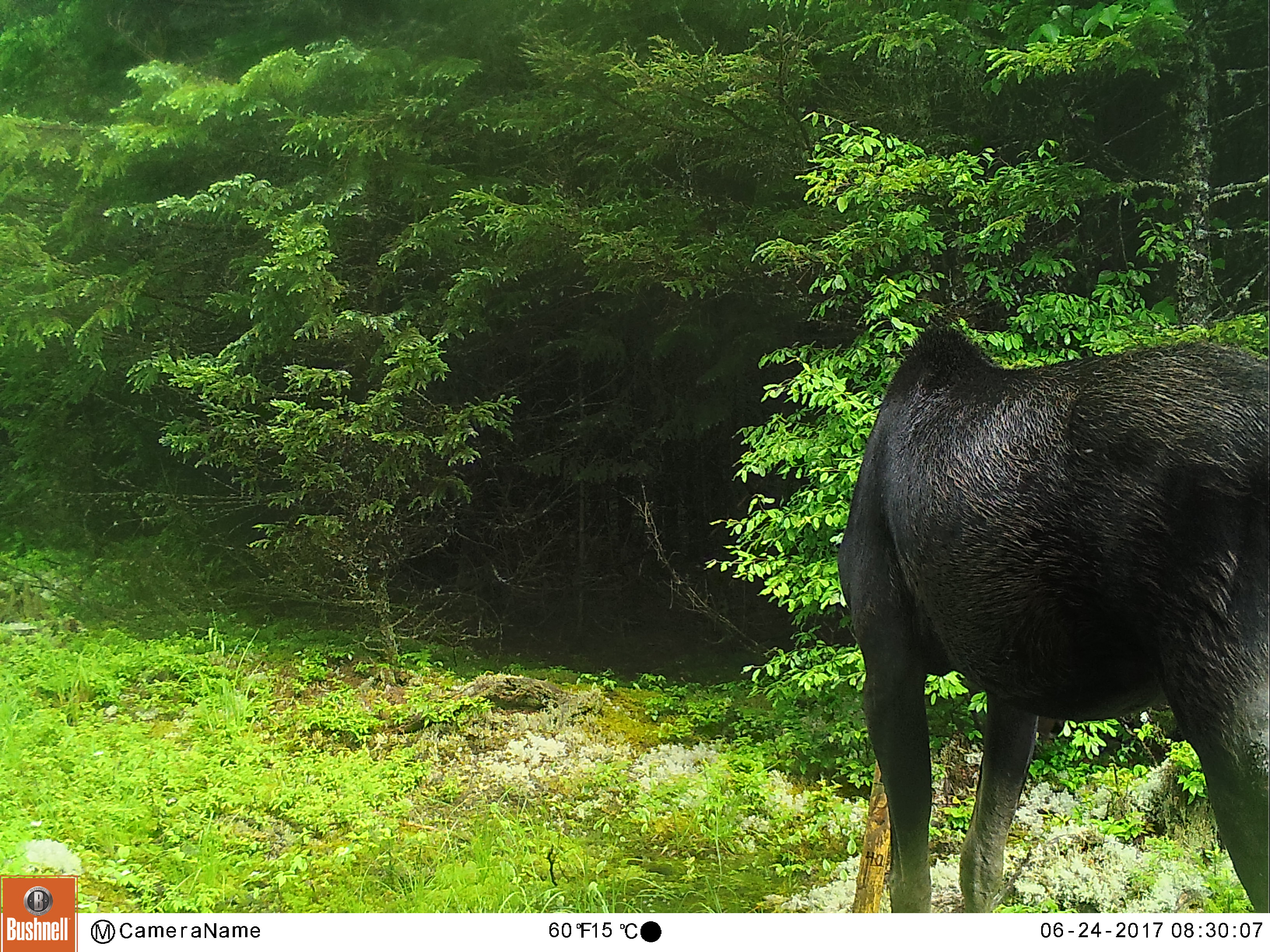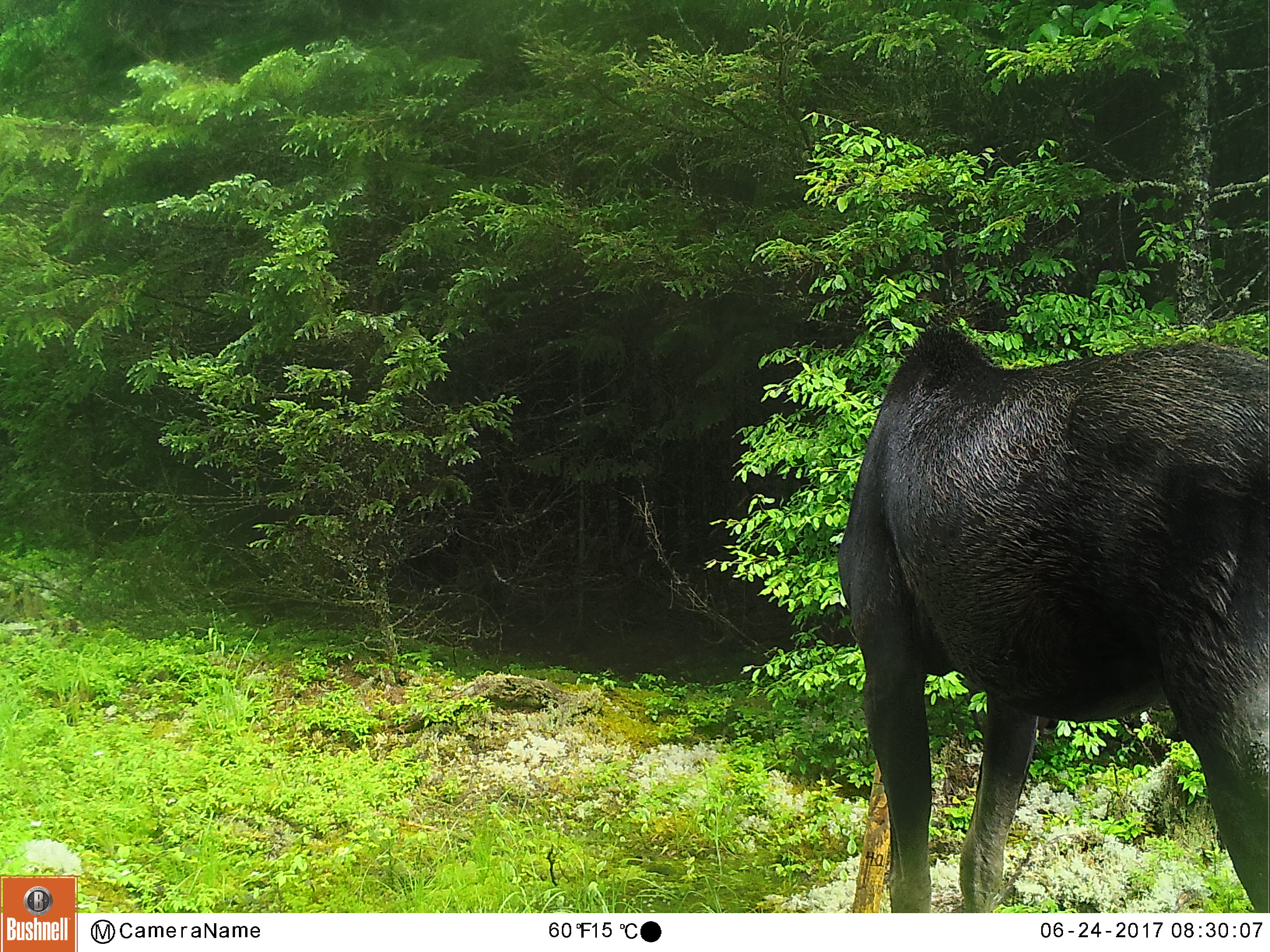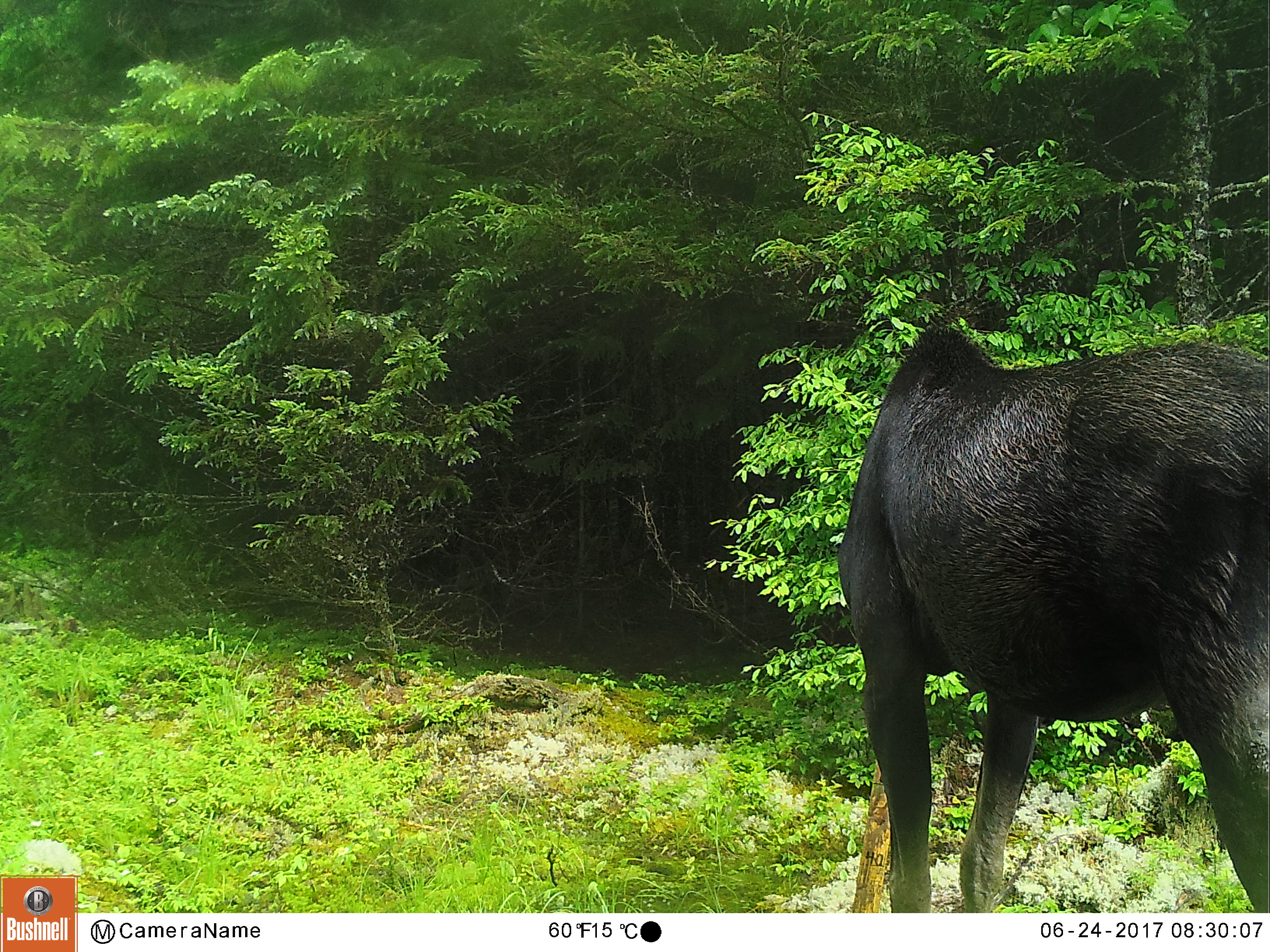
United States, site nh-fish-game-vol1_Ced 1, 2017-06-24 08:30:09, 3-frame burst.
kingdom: Animalia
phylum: Chordata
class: Mammalia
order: Artiodactyla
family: Cervidae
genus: Alces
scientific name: Alces alces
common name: moose